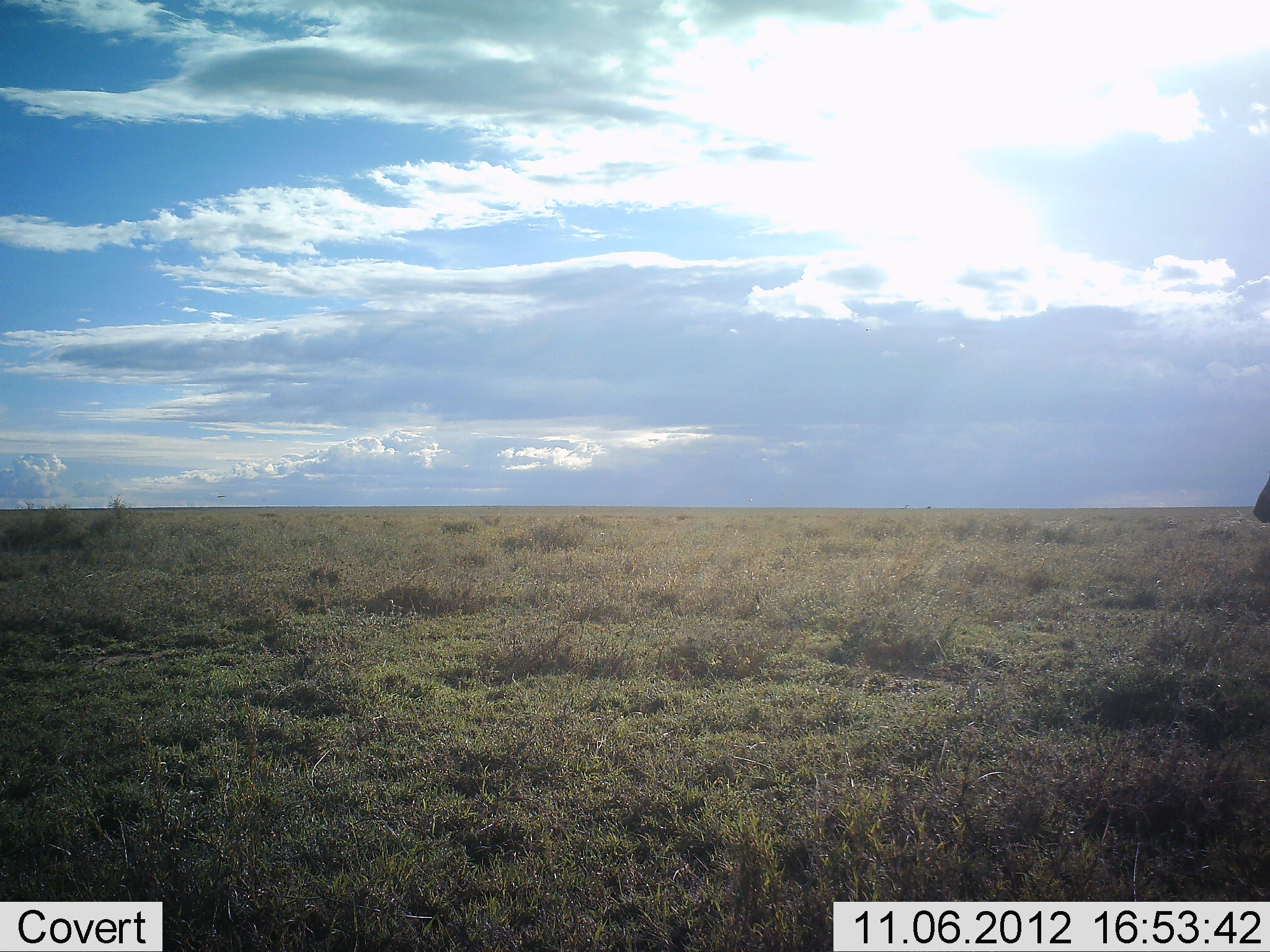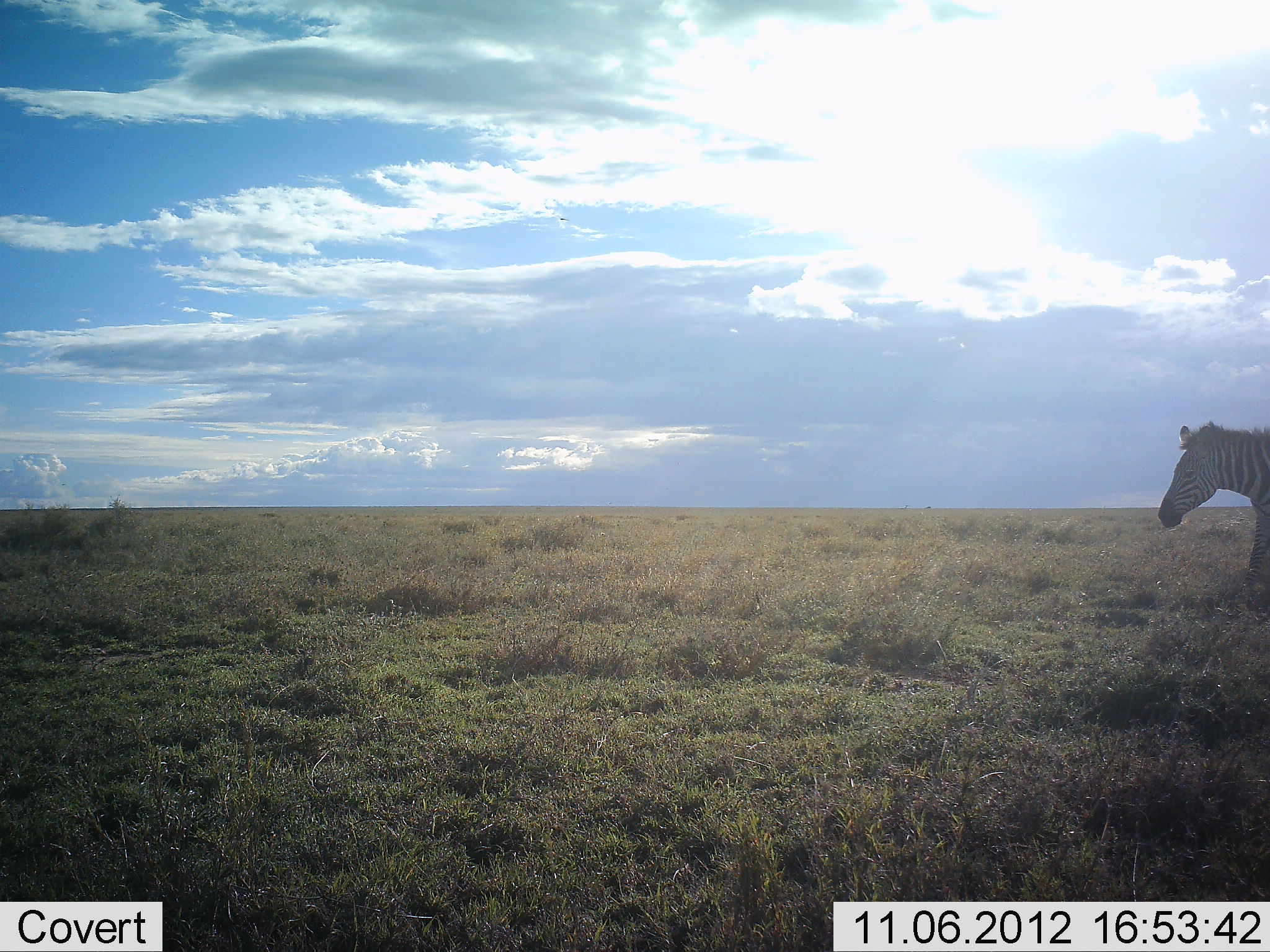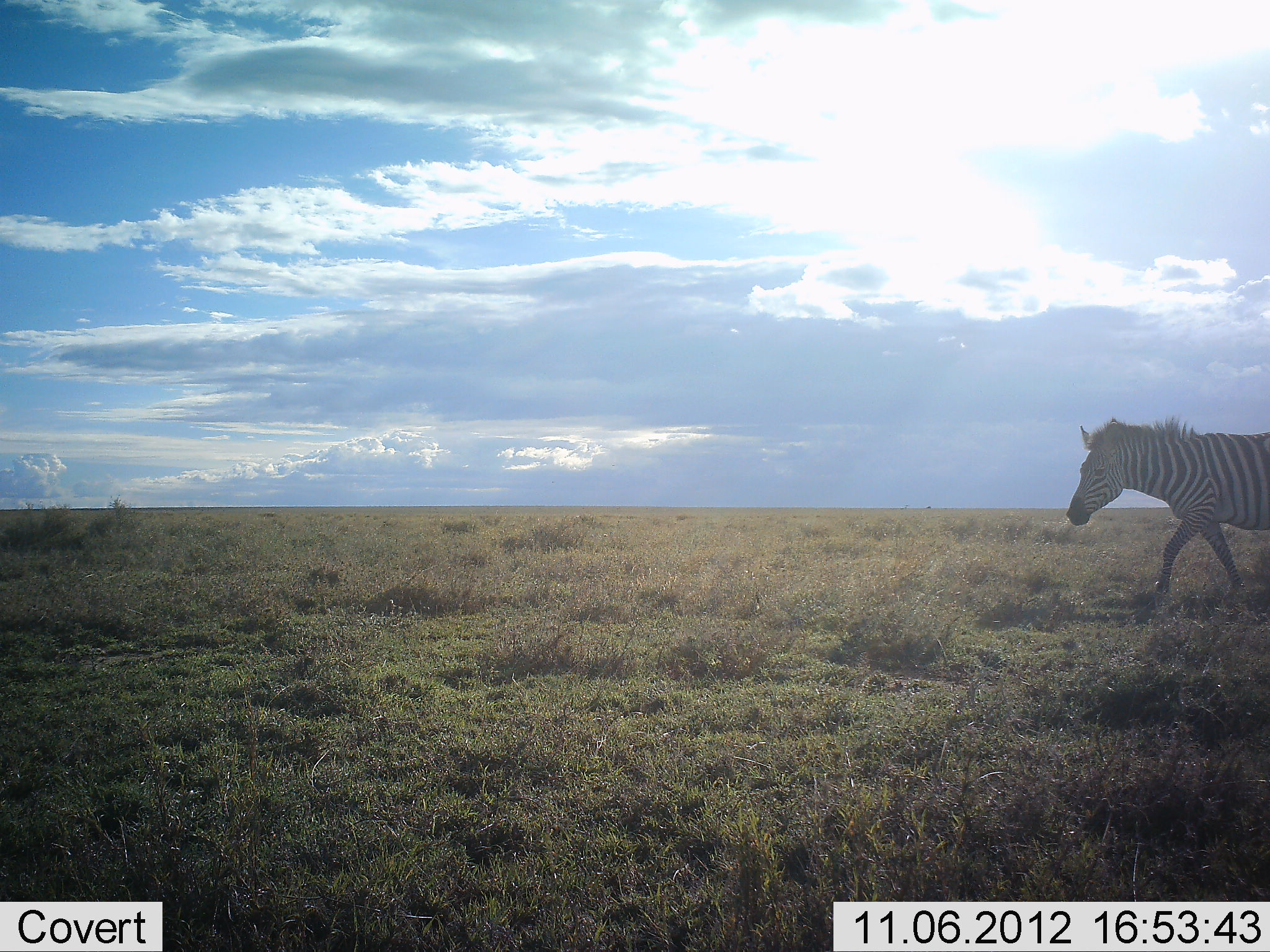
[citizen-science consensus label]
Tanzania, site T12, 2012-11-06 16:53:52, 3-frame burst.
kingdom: Animalia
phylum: Chordata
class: Mammalia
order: Perissodactyla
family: Equidae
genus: Equus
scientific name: Equus quagga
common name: plains zebra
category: zebra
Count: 1.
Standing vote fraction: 0%.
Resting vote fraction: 0%.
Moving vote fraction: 100%.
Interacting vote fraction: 0%.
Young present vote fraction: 0%.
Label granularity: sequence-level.